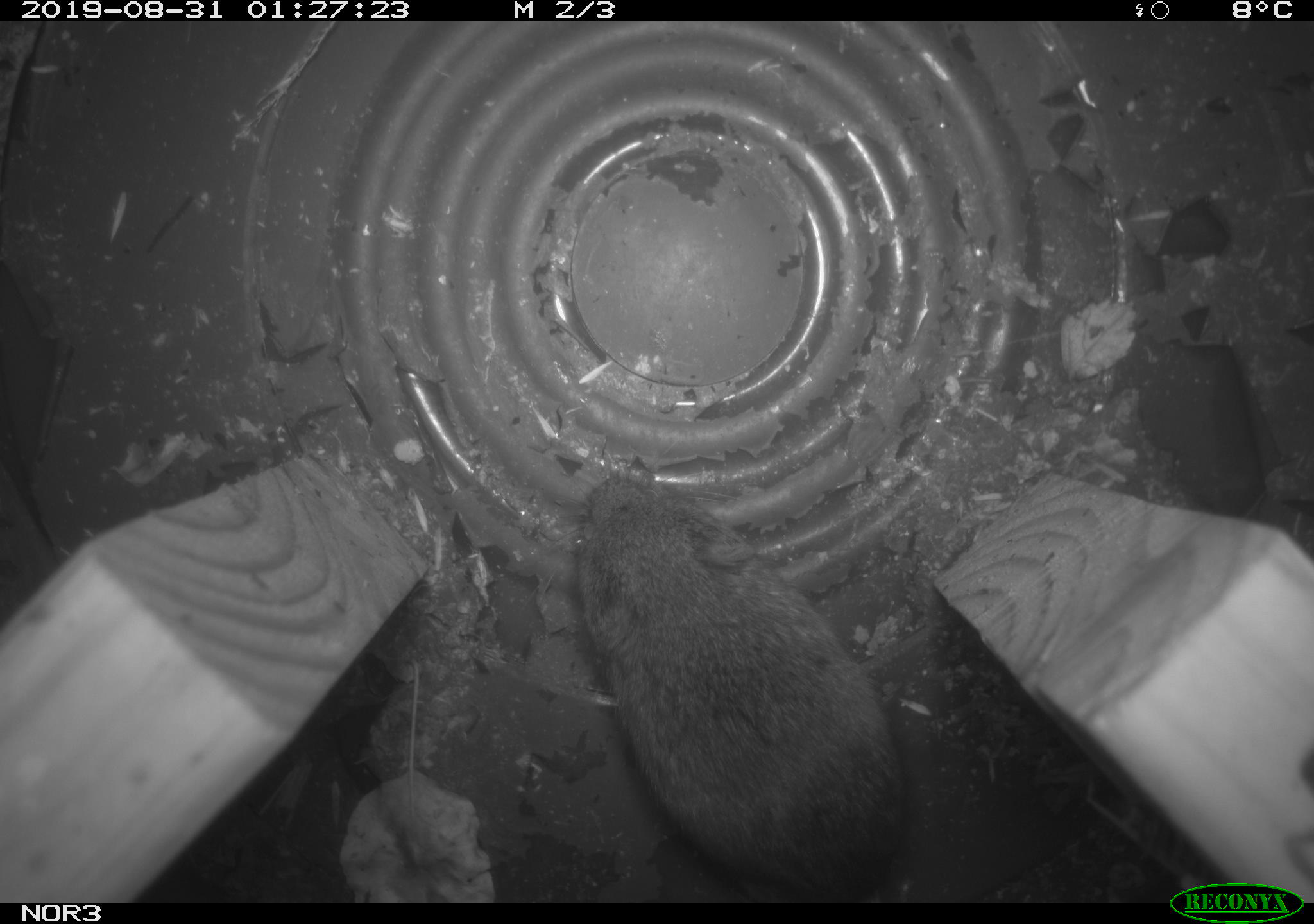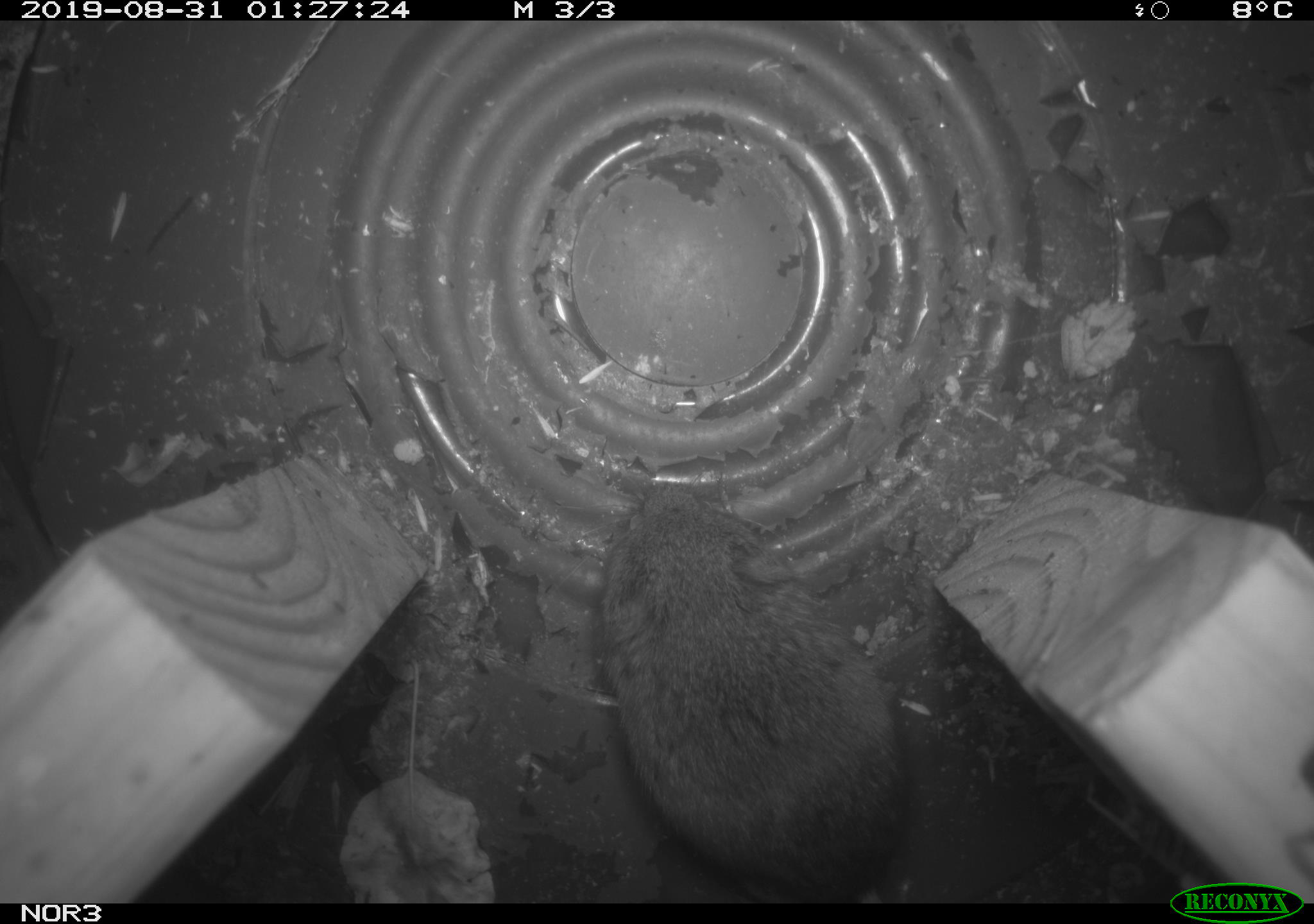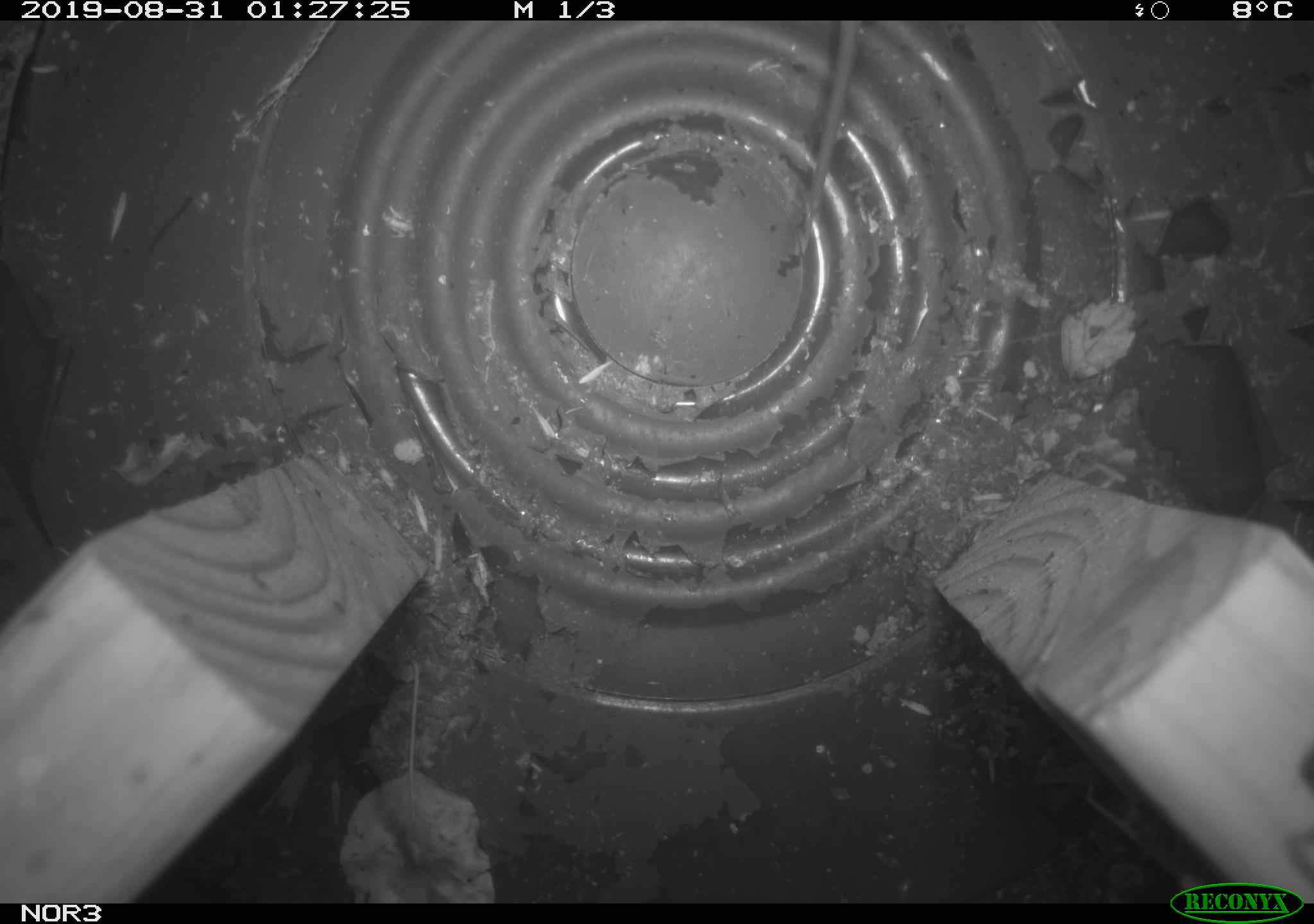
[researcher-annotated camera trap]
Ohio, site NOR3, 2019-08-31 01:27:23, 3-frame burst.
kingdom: Animalia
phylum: Chordata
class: Mammalia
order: Rodentia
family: Cricetidae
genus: Microtus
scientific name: Microtus pennsylvanicus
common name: meadow vole